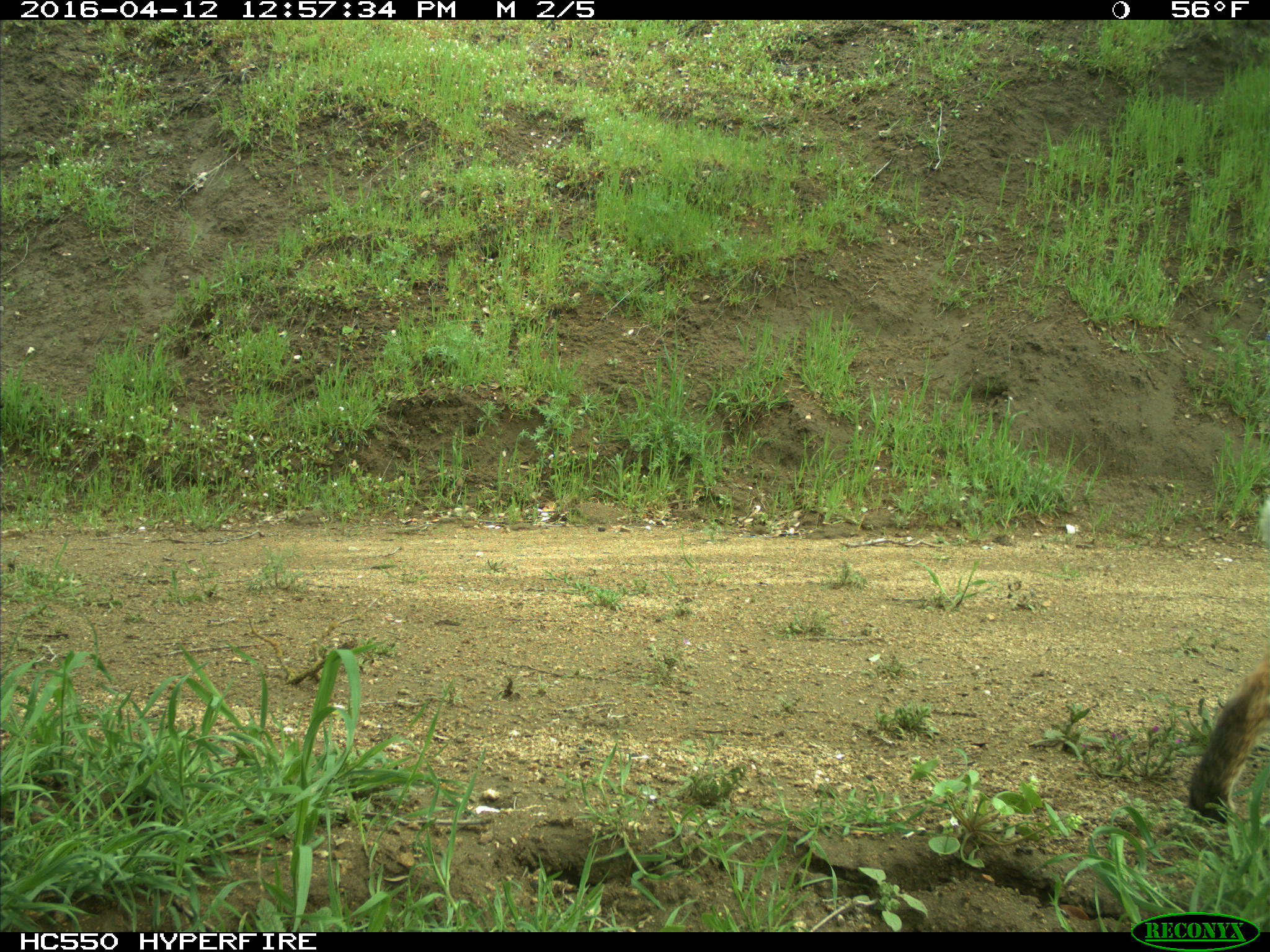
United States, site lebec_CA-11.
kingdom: Animalia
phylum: Chordata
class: Mammalia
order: Carnivora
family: Felidae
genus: Lynx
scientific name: Lynx rufus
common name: bobcat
Lynx rufus (bobcat).